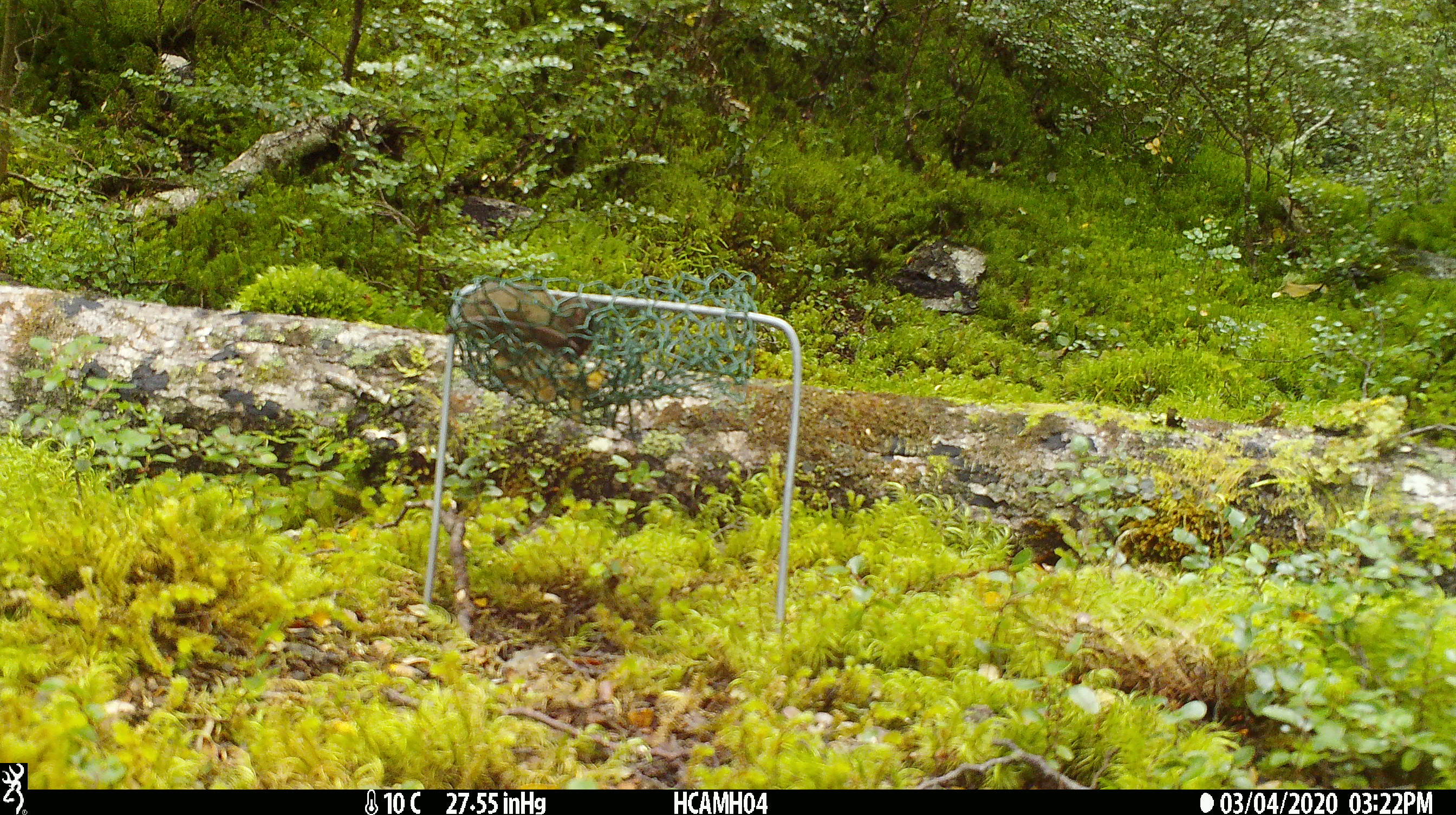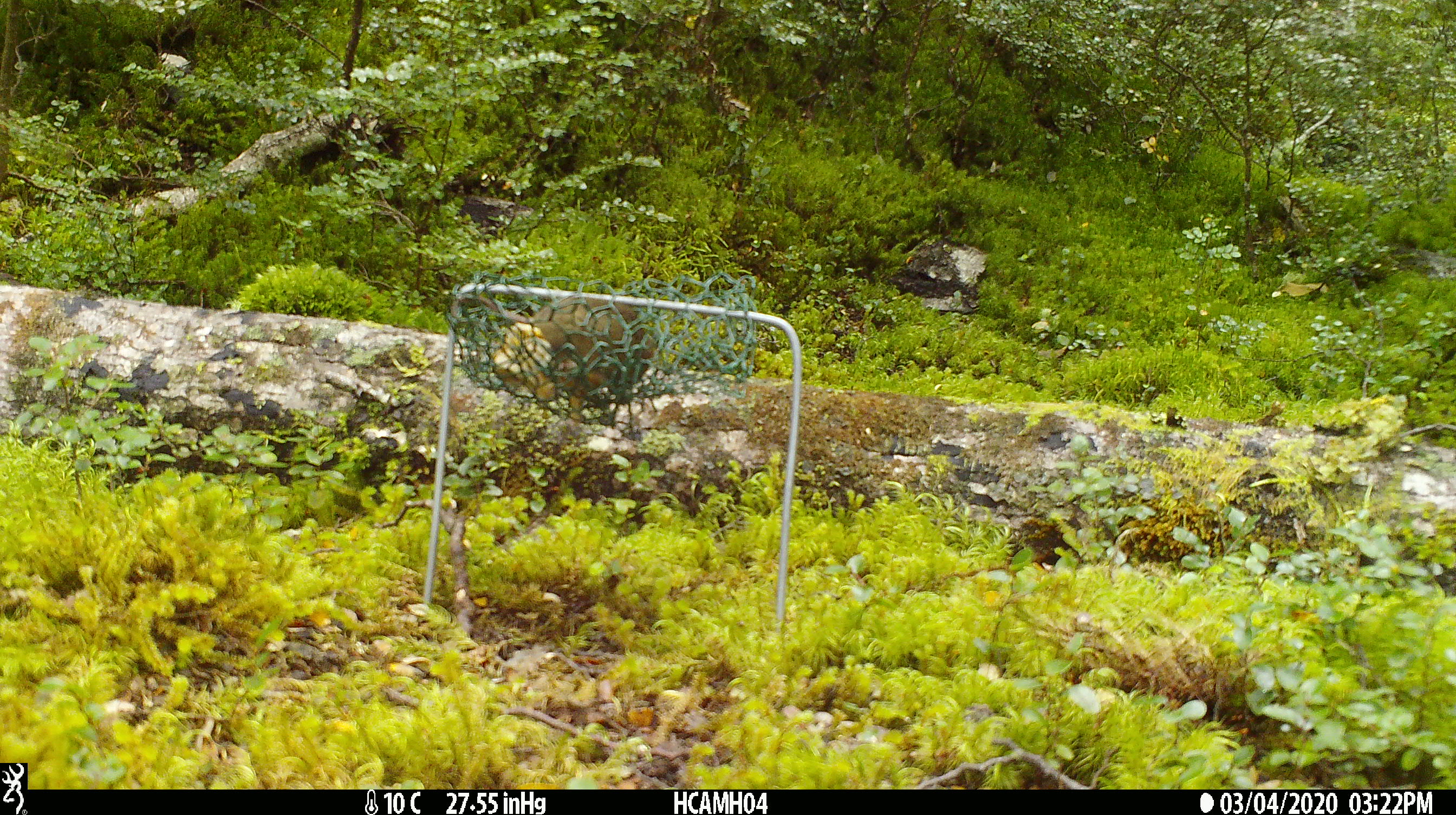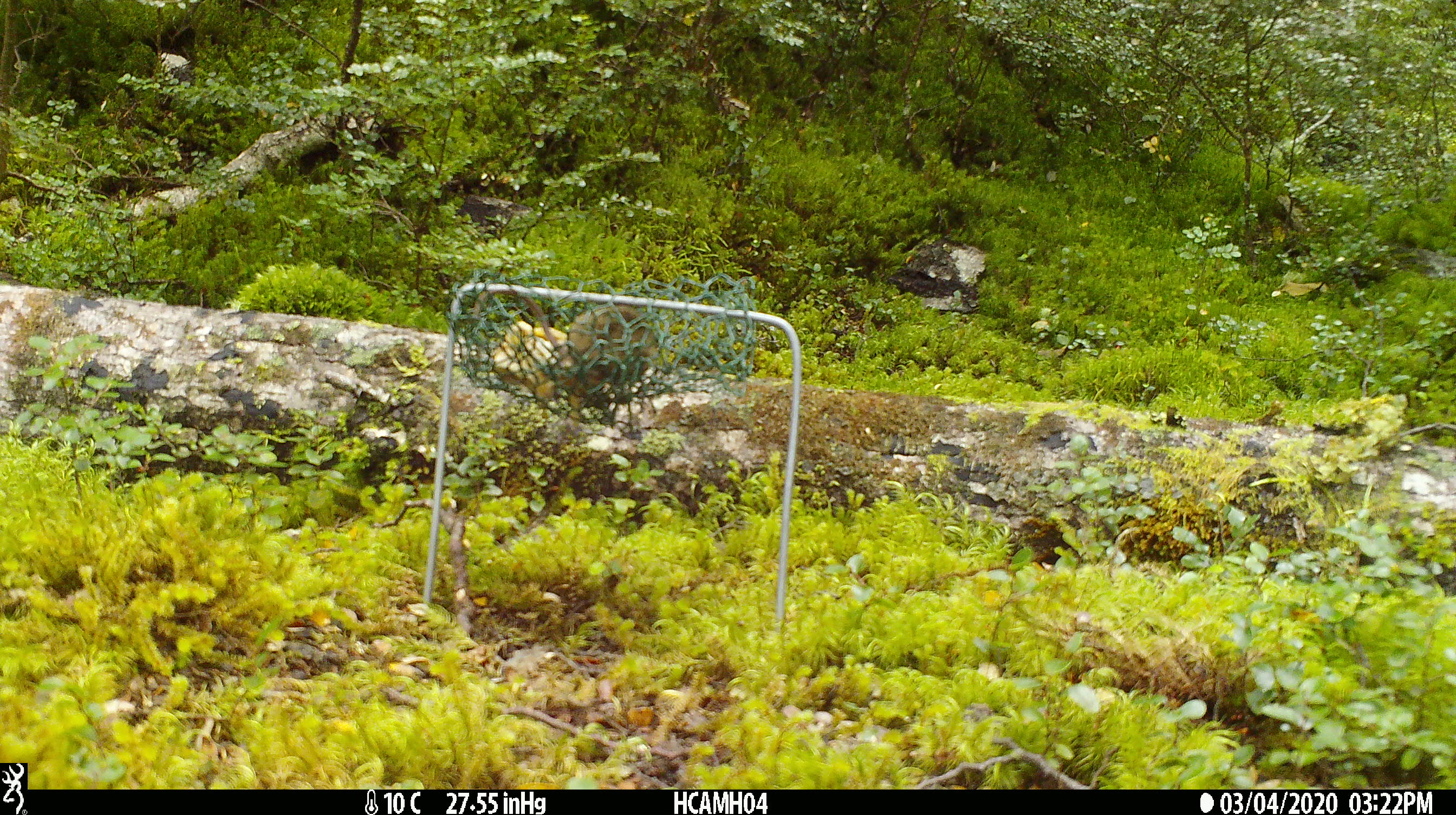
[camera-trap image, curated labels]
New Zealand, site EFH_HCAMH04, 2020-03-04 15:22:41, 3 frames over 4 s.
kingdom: Animalia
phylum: Chordata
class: Mammalia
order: Rodentia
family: Muridae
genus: Mus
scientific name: Mus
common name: mouse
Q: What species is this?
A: Mouse (Mus).